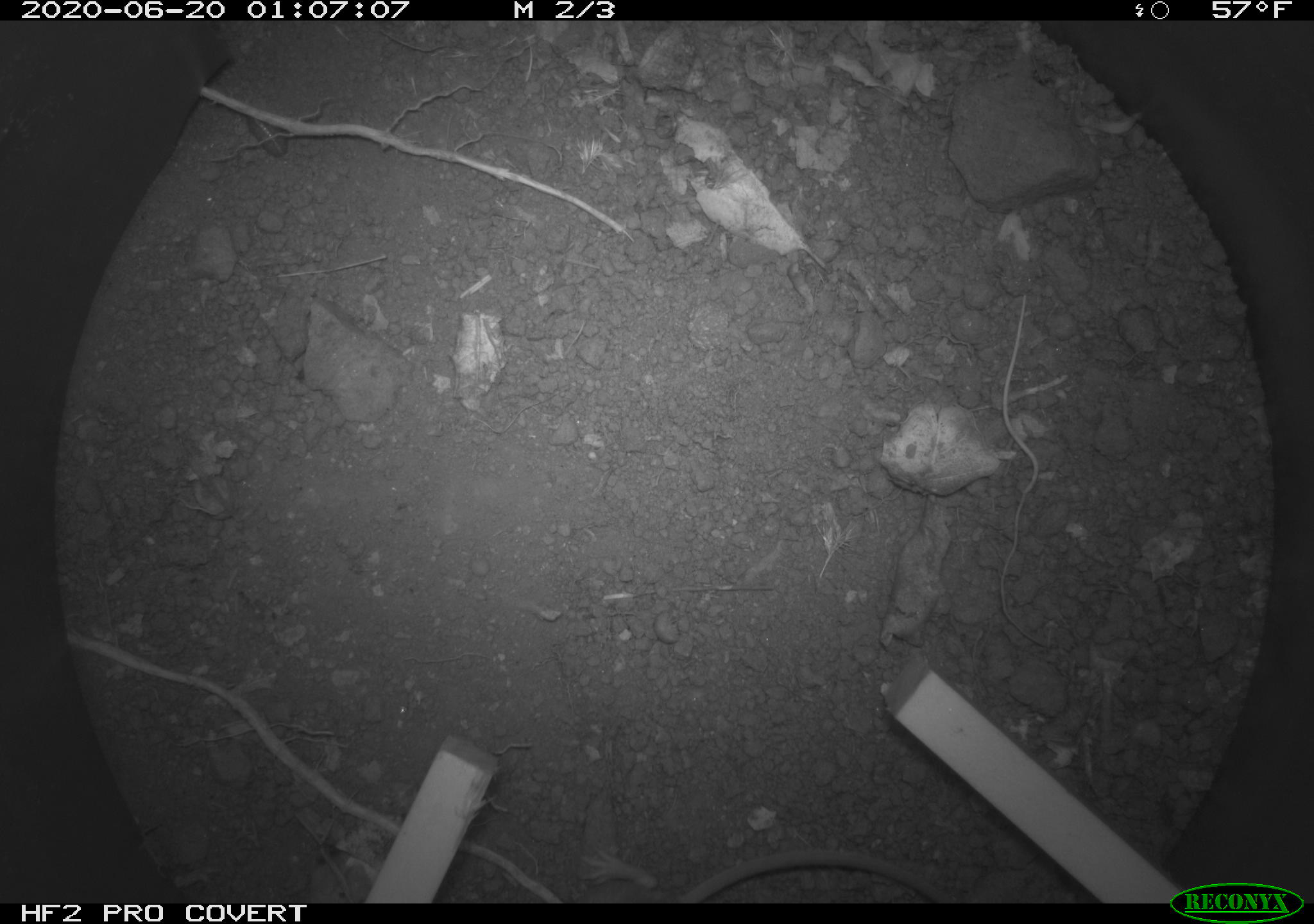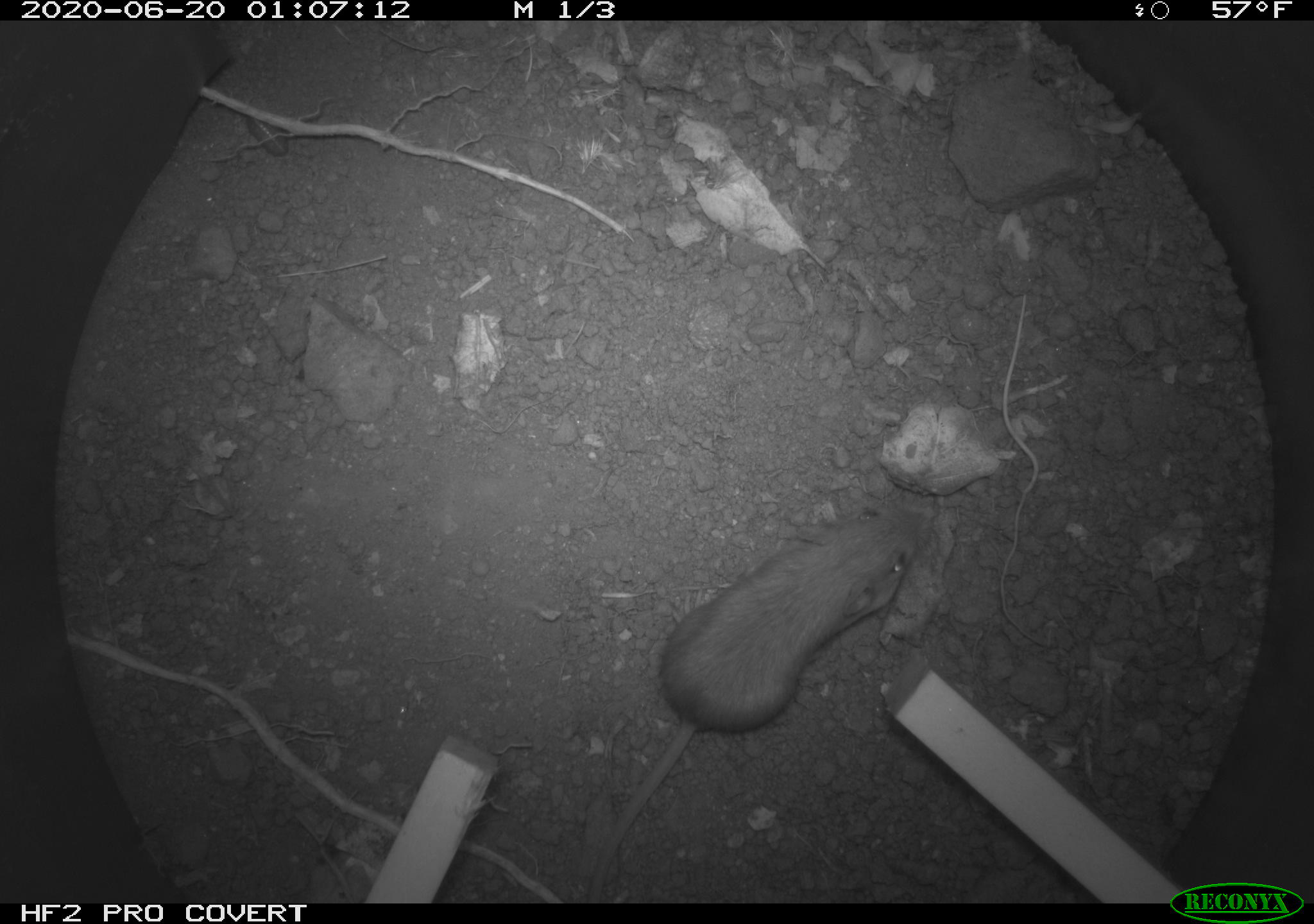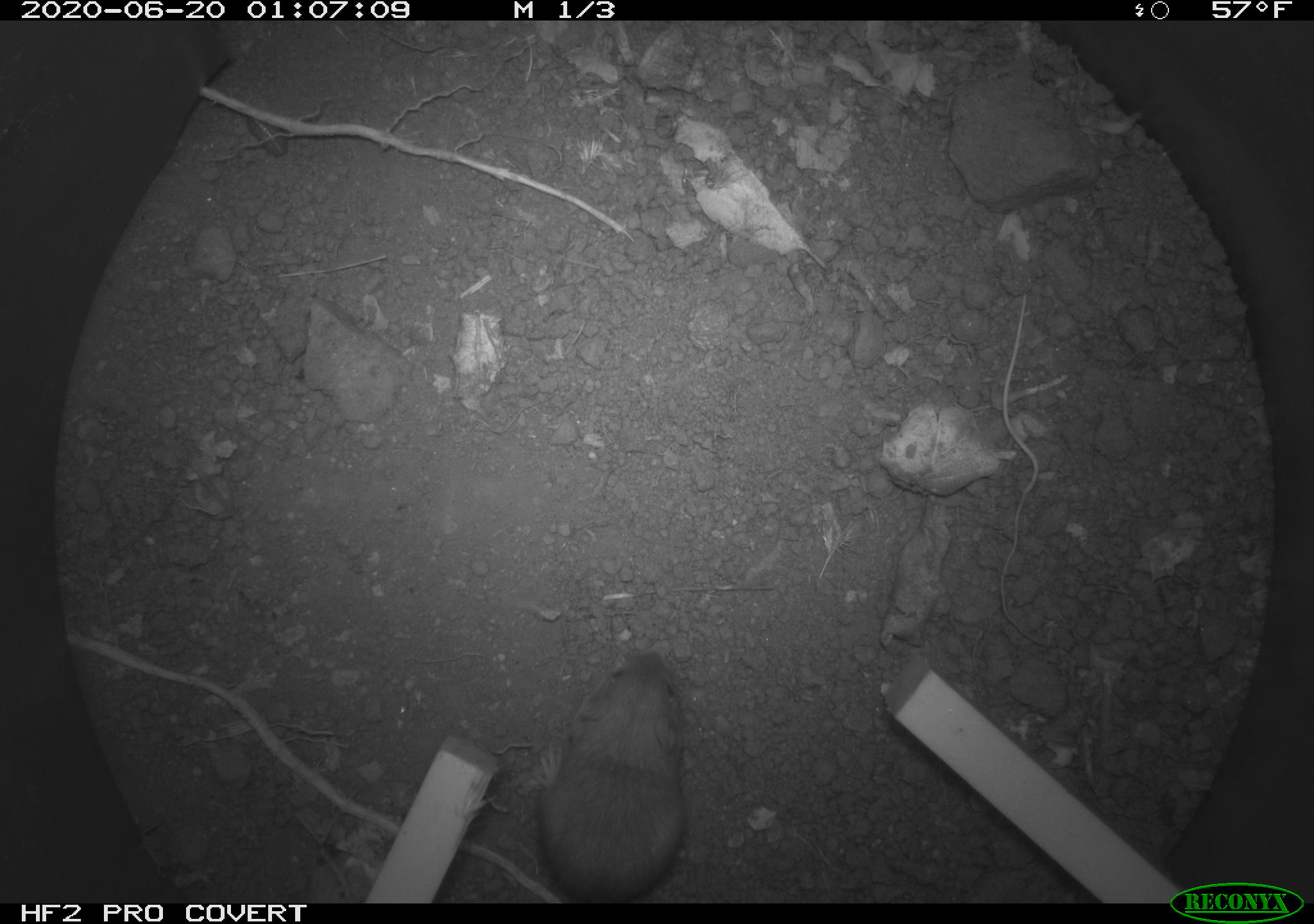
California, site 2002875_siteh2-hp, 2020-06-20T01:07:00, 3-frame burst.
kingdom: Animalia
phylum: Chordata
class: Mammalia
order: Rodentia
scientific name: Rodentia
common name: mouse species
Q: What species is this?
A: Mouse species (Rodentia).